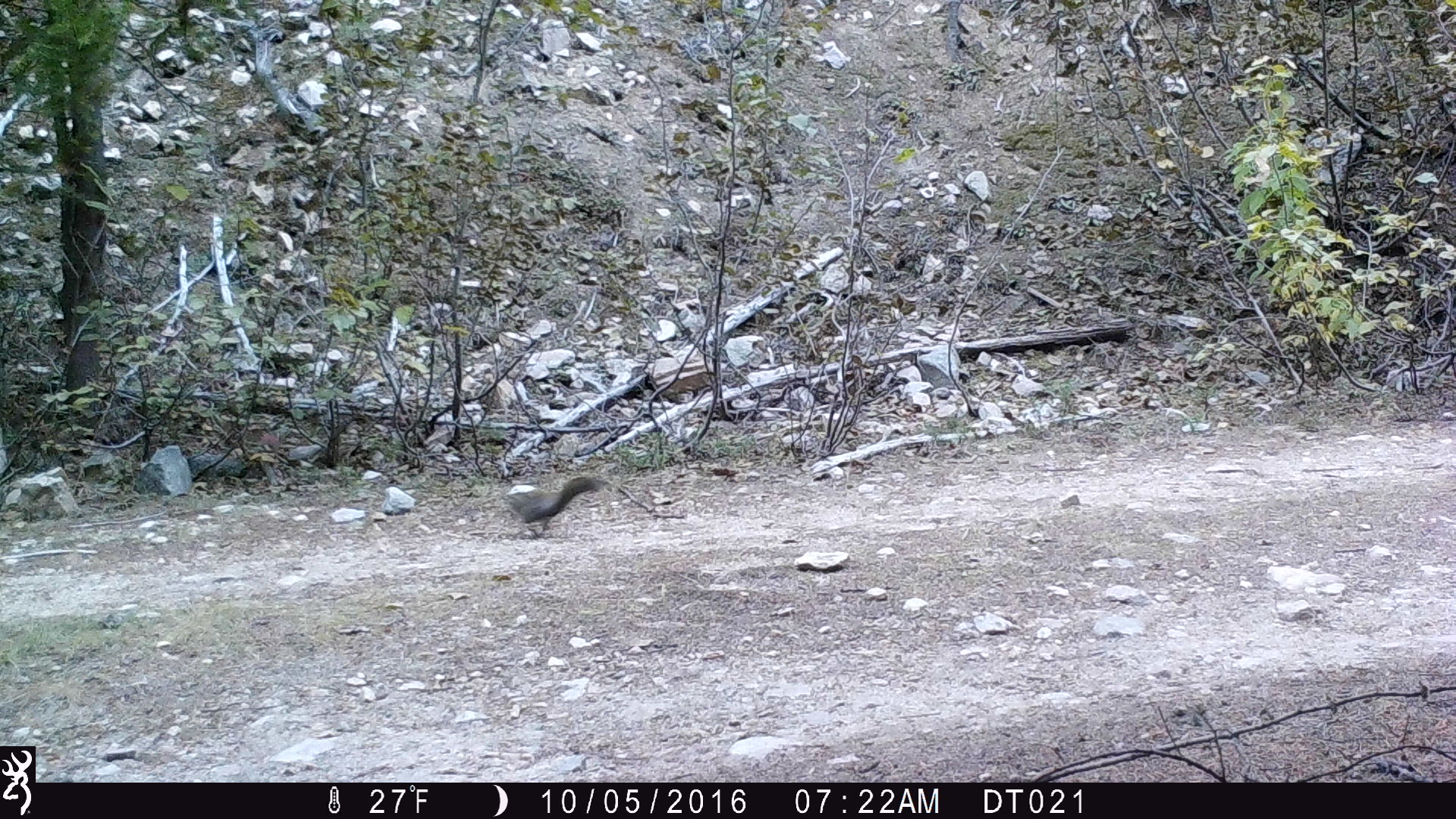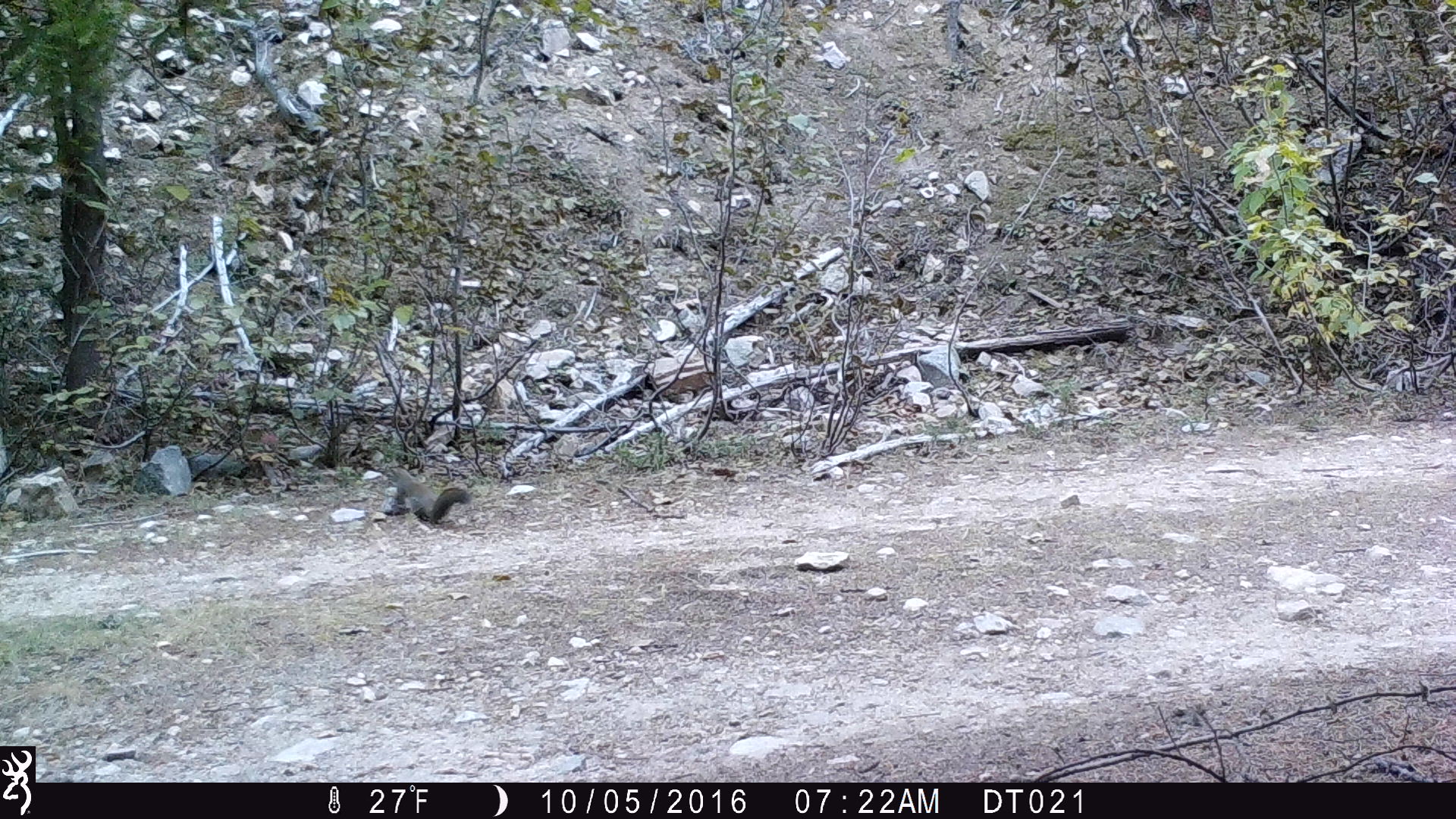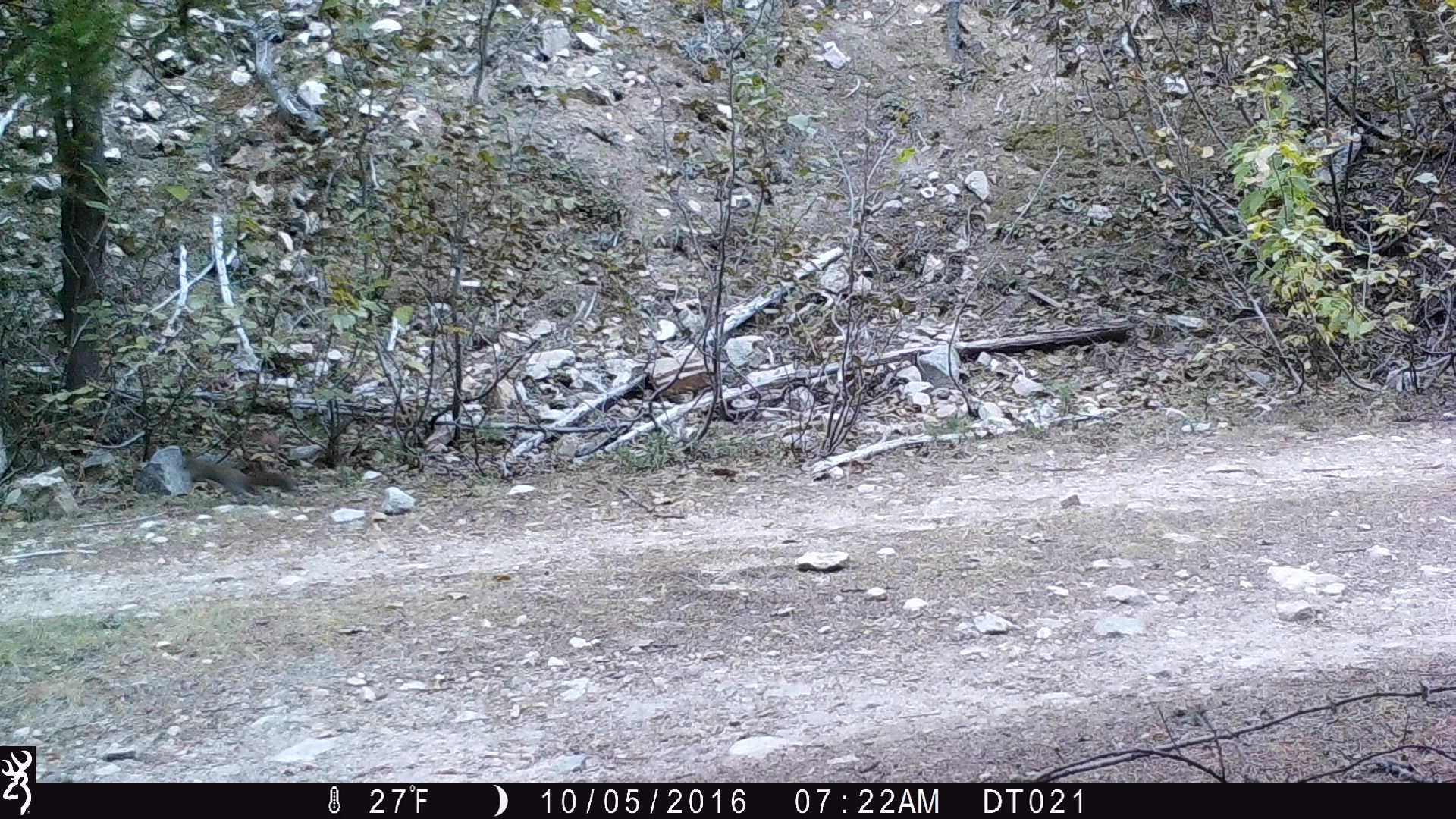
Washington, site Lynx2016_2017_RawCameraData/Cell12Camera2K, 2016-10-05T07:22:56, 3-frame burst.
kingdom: Animalia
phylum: Chordata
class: Mammalia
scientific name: Mammalia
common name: small mammal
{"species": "small mammal (Mammalia)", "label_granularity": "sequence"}